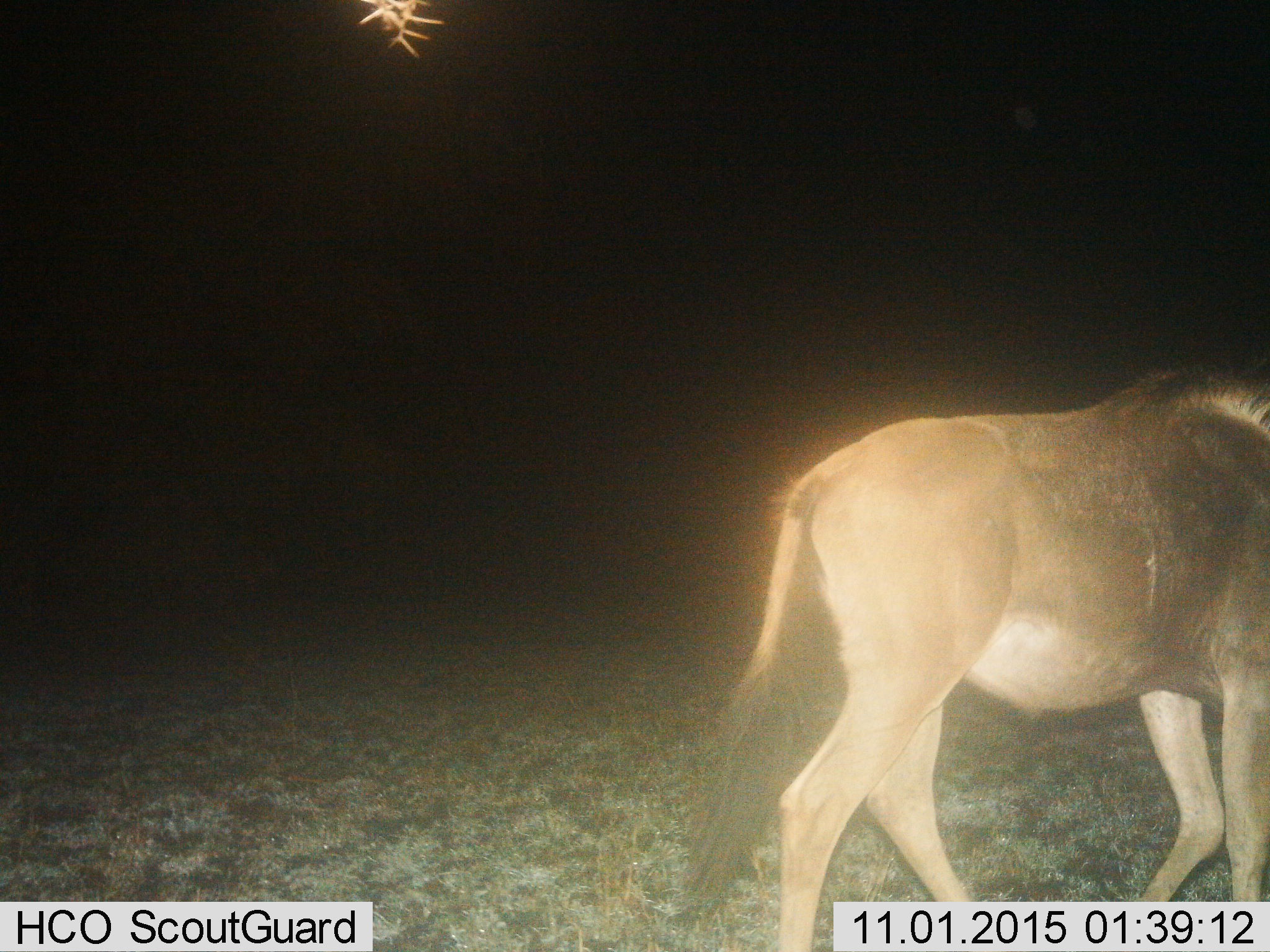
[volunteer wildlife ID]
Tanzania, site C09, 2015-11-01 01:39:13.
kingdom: Animalia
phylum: Chordata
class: Mammalia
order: Artiodactyla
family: Bovidae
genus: Connochaetes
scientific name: Connochaetes taurinus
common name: blue wildebeest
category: wildebeest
Wildebeest (blue wildebeest) (Connochaetes taurinus), count 1. Behavior (volunteer vote fractions): standing 0%, resting 0%, moving 100%, interacting 0%. Young present (vote fraction): 0%. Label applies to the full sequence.